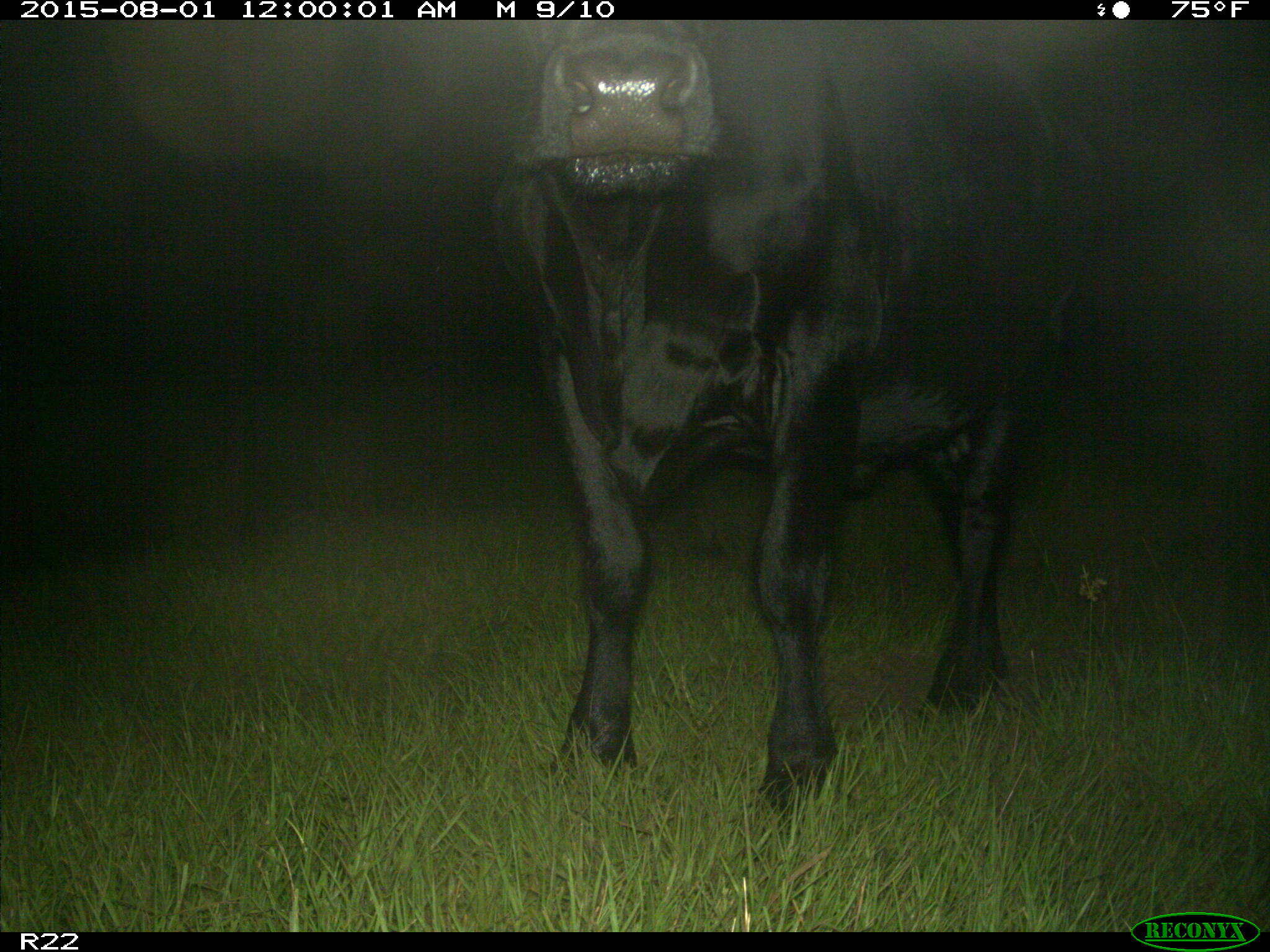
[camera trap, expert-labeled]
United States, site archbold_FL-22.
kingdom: Animalia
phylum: Chordata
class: Mammalia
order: Artiodactyla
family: Bovidae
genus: Bos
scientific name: Bos taurus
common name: domestic cow